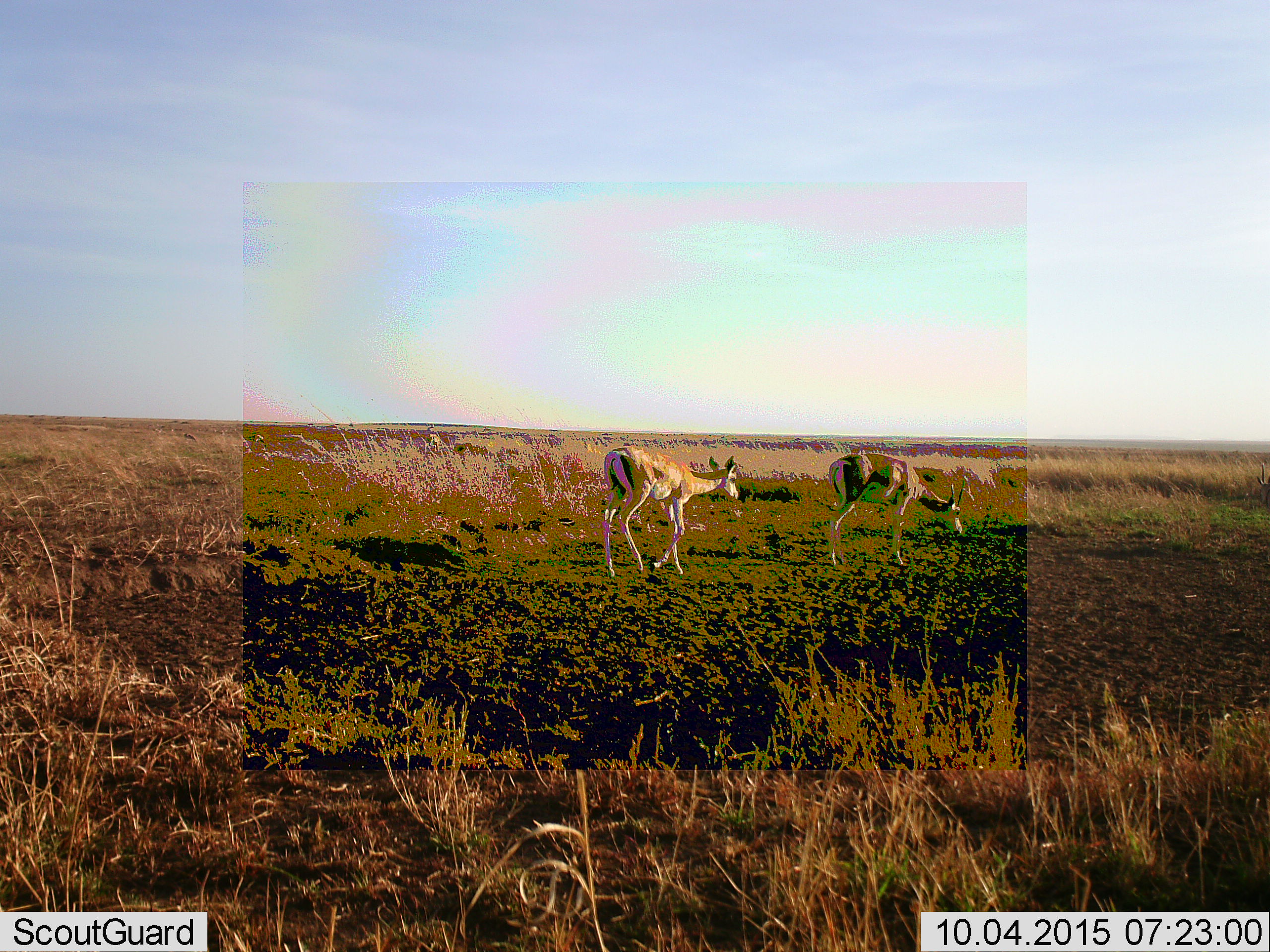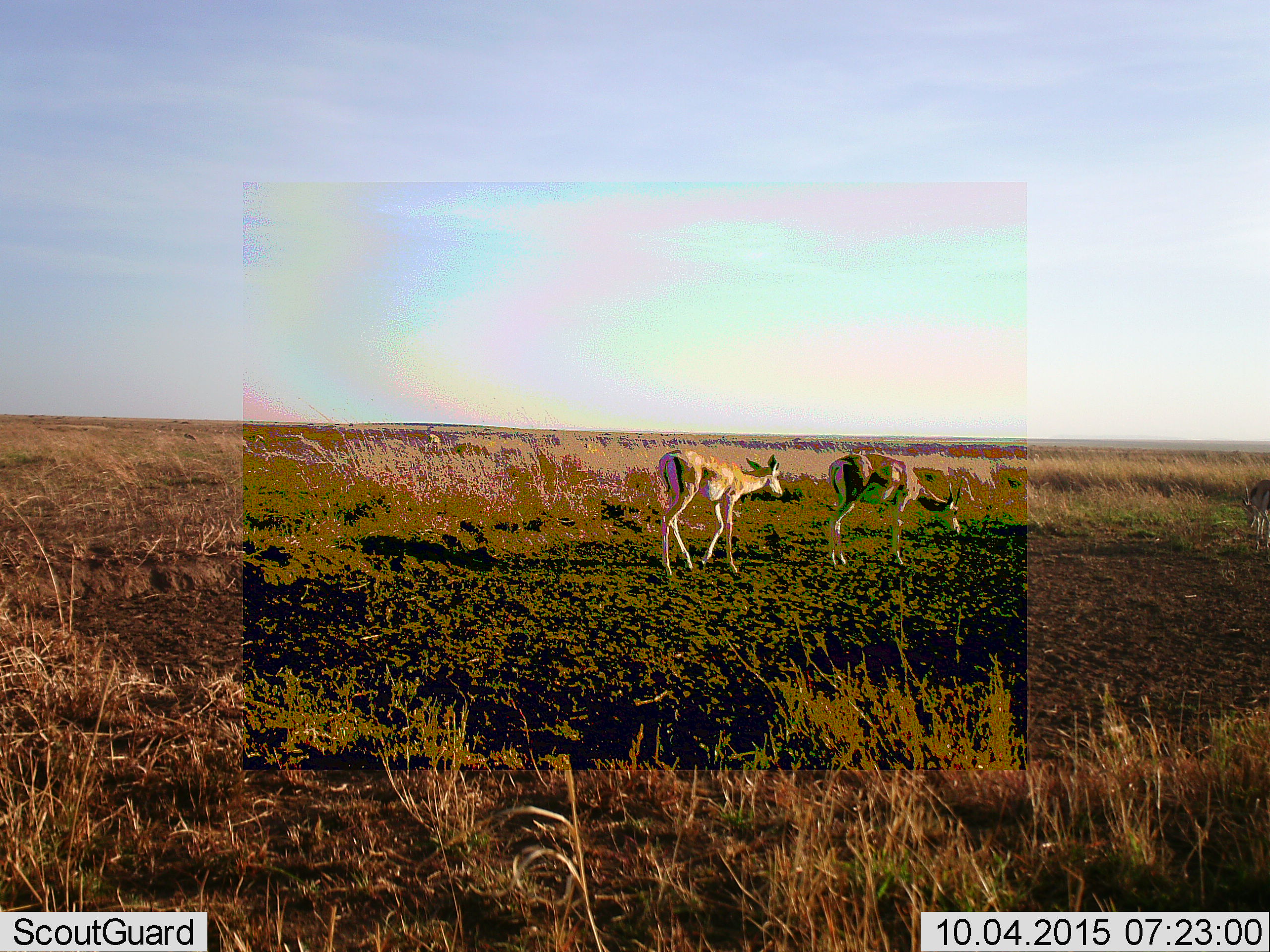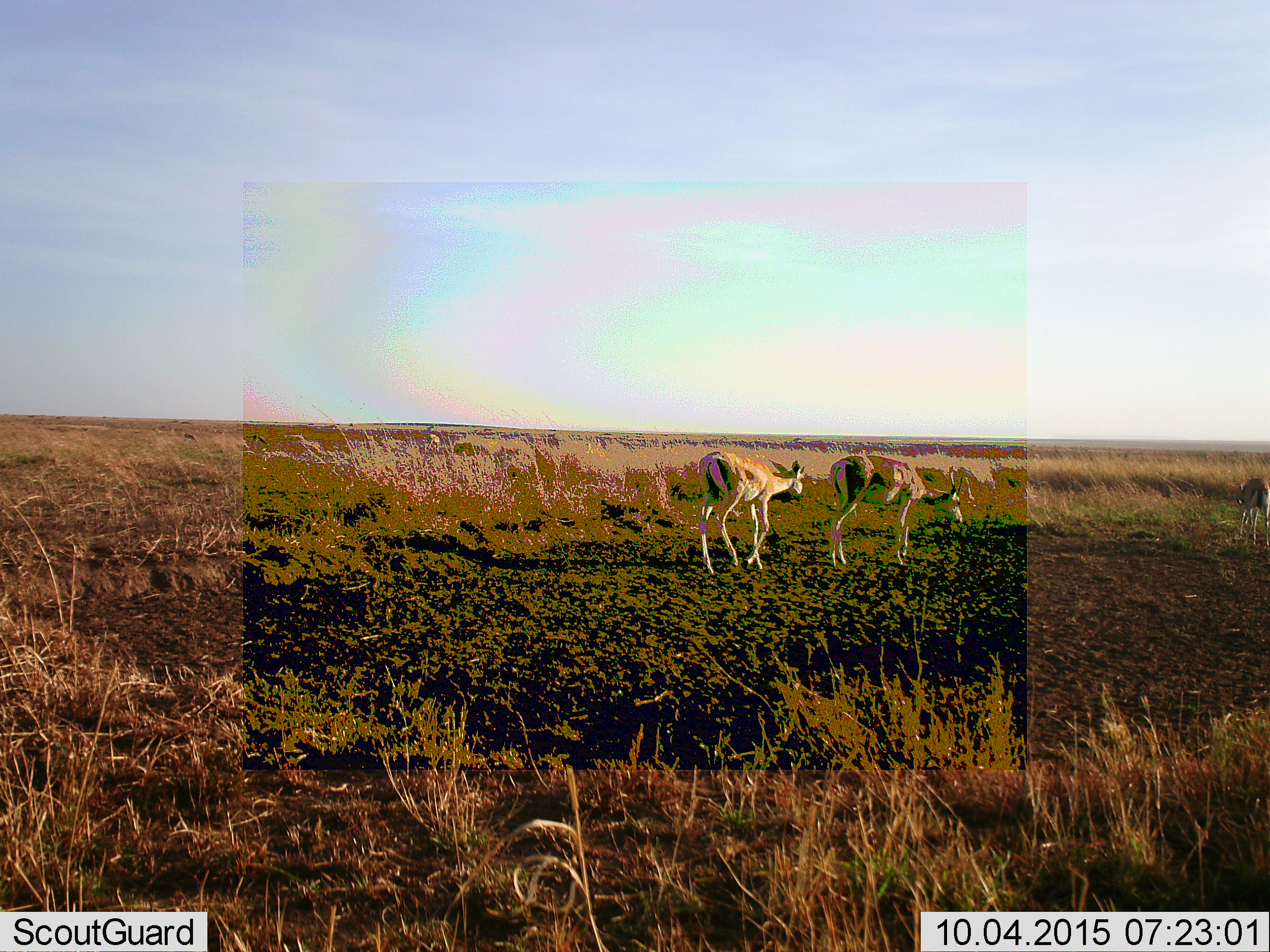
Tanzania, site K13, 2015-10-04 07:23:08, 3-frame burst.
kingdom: Animalia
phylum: Chordata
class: Mammalia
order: Artiodactyla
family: Bovidae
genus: Eudorcas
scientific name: Eudorcas thomsonii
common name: thomson's gazelle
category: gazellethomsons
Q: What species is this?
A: Gazellethomsons (thomson's gazelle) (Eudorcas thomsonii).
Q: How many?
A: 3.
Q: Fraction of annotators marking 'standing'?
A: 50%.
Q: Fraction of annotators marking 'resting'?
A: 0%.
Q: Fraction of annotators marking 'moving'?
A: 75%.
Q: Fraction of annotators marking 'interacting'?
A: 0%.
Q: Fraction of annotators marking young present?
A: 12%.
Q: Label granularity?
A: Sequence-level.